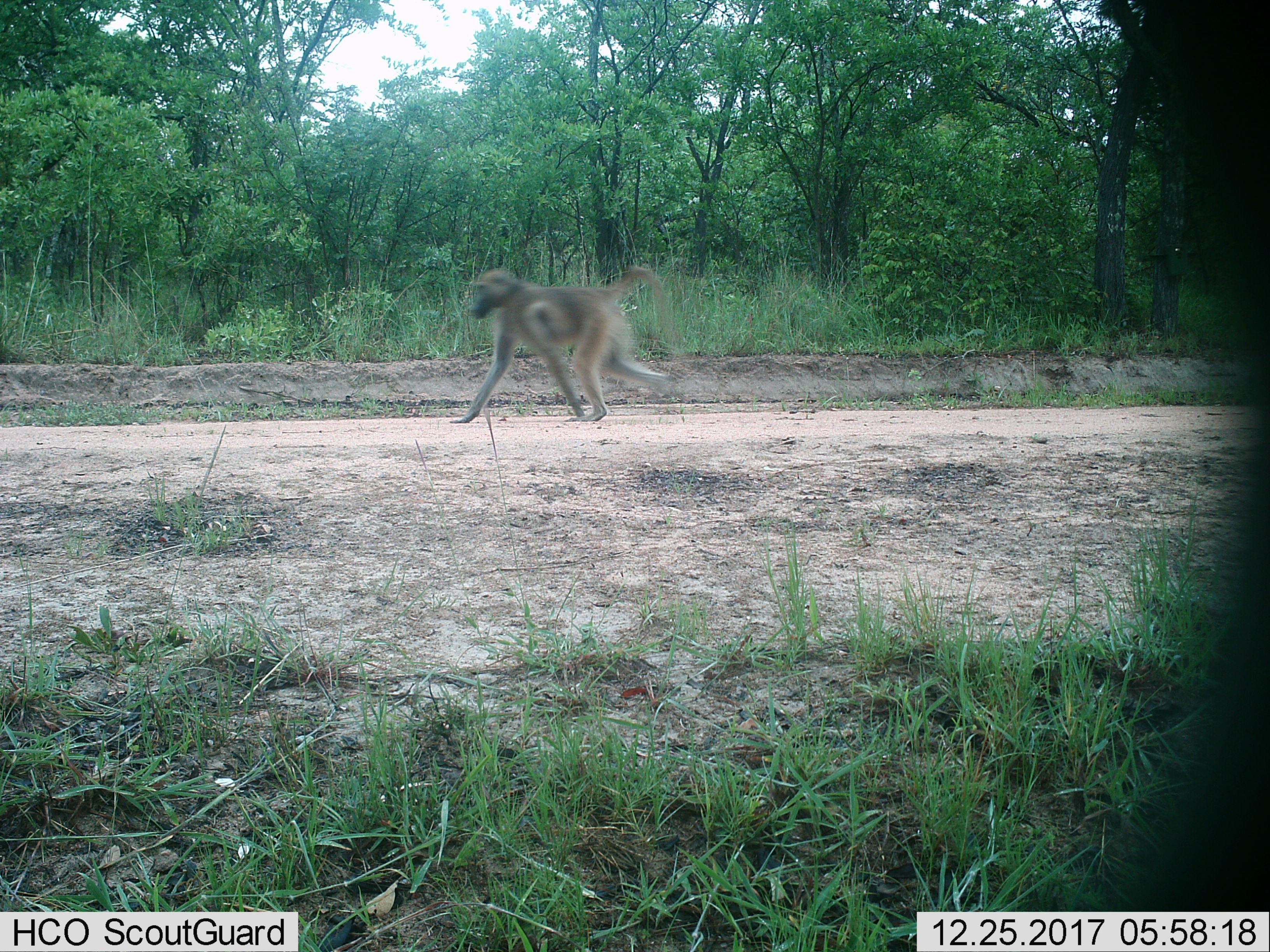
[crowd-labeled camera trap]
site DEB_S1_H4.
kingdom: Animalia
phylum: Chordata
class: Mammalia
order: Primates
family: Cercopithecidae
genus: Papio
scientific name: Papio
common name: baboon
Baboon (Papio), count 1. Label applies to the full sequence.